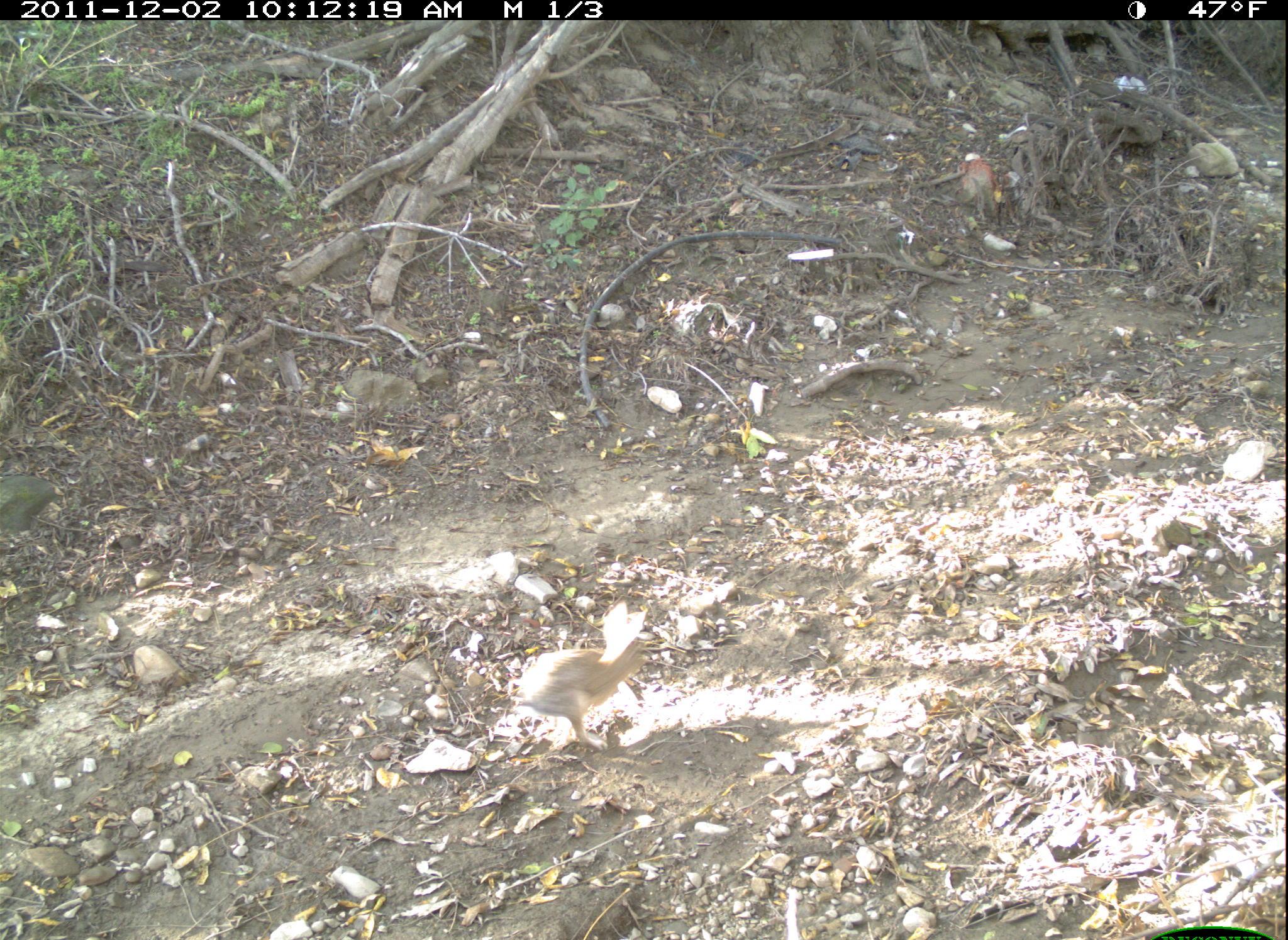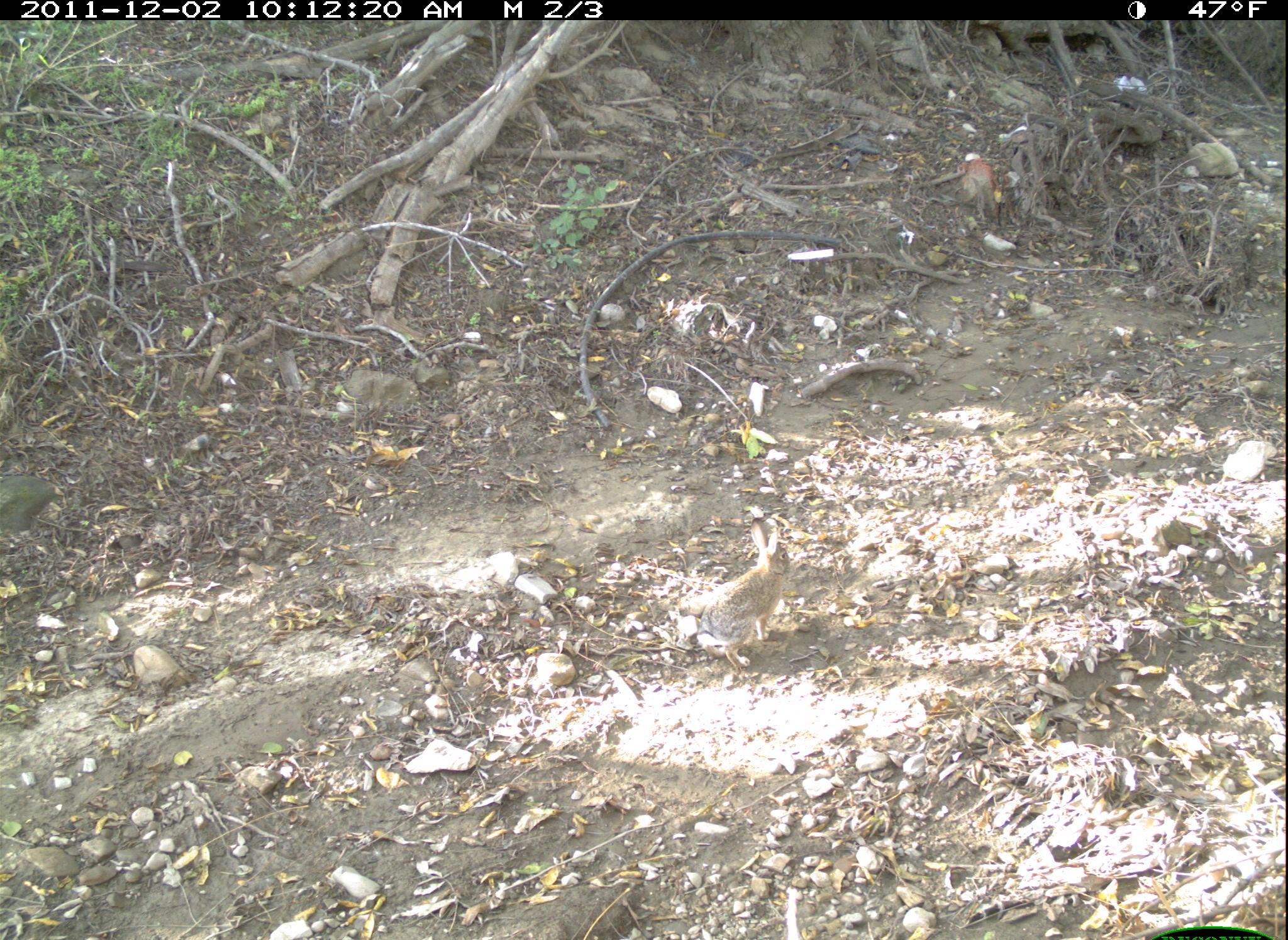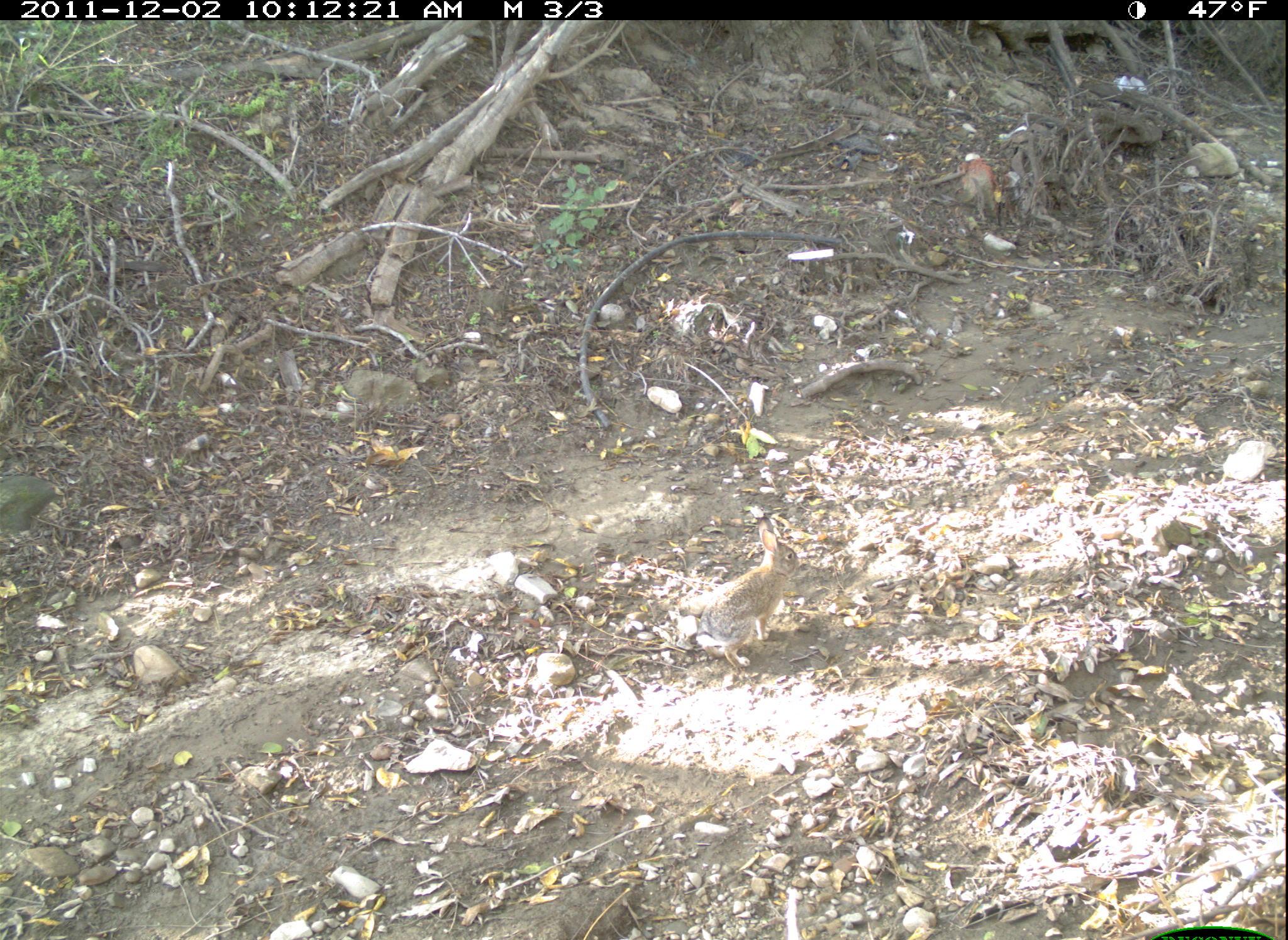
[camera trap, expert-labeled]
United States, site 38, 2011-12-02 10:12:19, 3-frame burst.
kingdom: Animalia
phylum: Chordata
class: Mammalia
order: Lagomorpha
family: Leporidae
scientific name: Leporidae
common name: rabbits and hares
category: rabbit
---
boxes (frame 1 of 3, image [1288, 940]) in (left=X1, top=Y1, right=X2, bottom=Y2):
rabbit: (left=507, top=598, right=660, bottom=755)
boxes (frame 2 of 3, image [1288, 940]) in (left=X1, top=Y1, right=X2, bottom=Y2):
rabbit: (left=679, top=509, right=805, bottom=678)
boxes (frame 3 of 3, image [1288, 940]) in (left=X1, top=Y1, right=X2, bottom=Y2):
rabbit: (left=687, top=523, right=829, bottom=668)